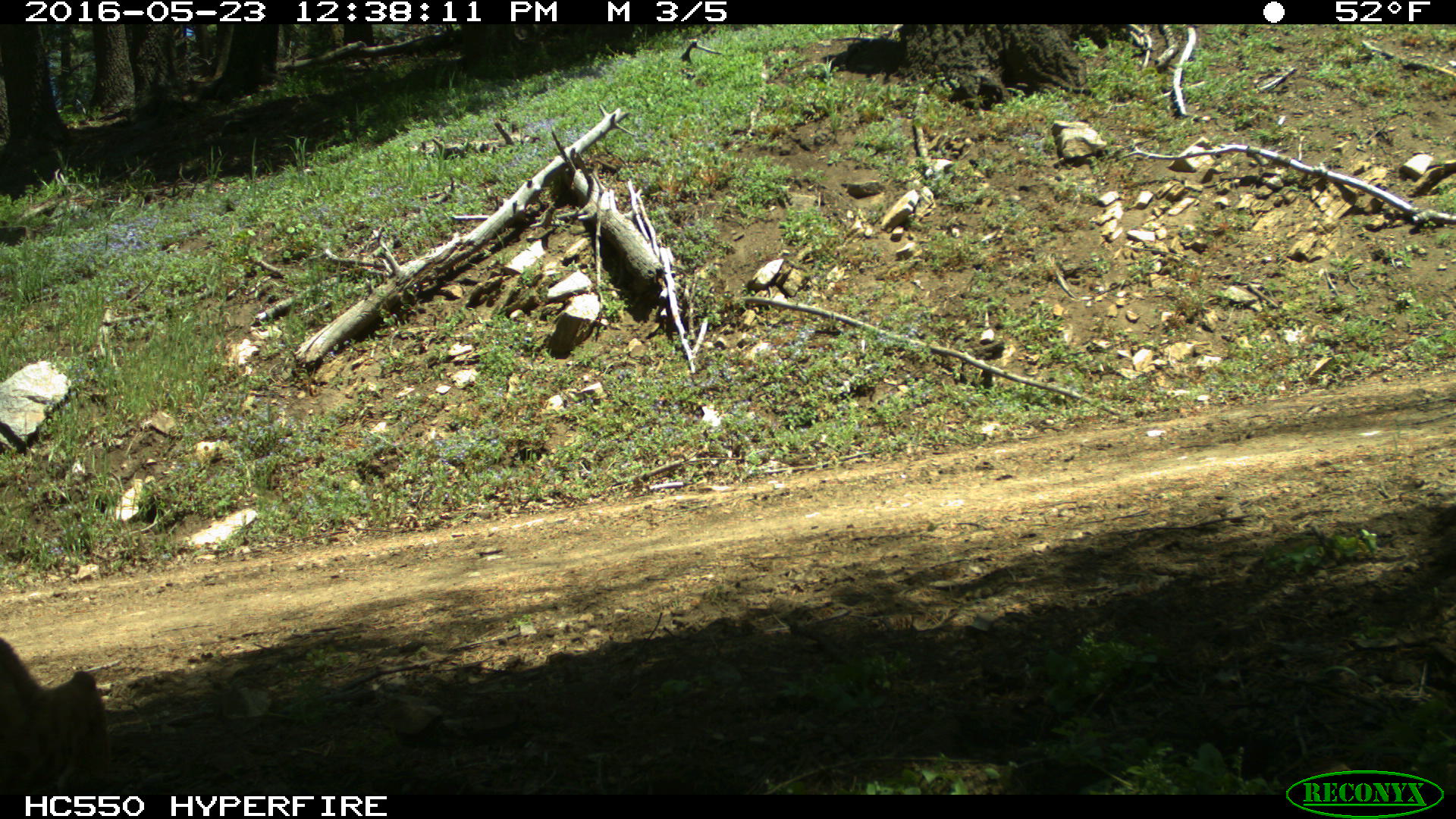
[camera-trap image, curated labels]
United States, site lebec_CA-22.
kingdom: Animalia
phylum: Chordata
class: Mammalia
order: Carnivora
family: Felidae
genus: Lynx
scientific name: Lynx rufus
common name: bobcat